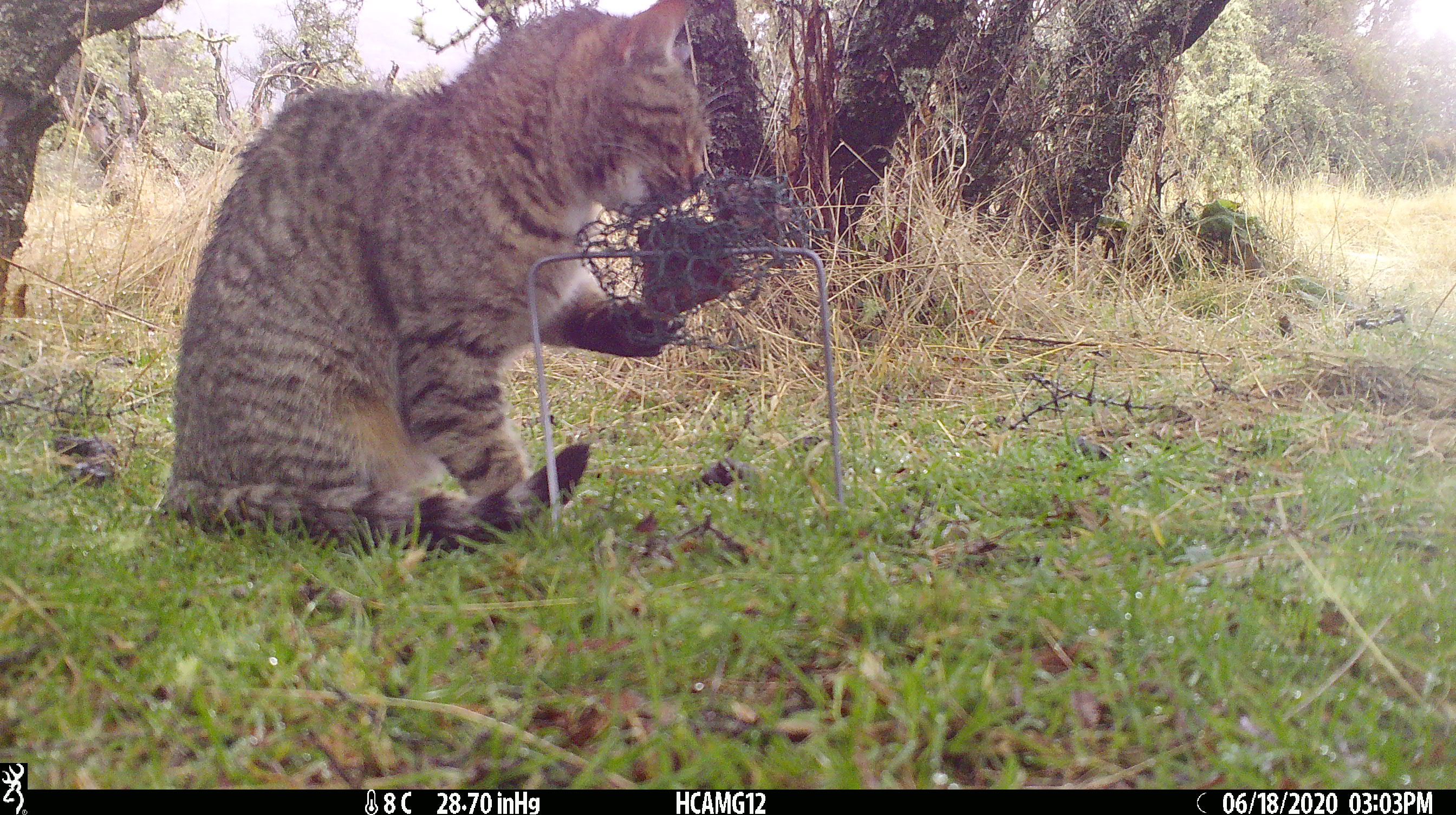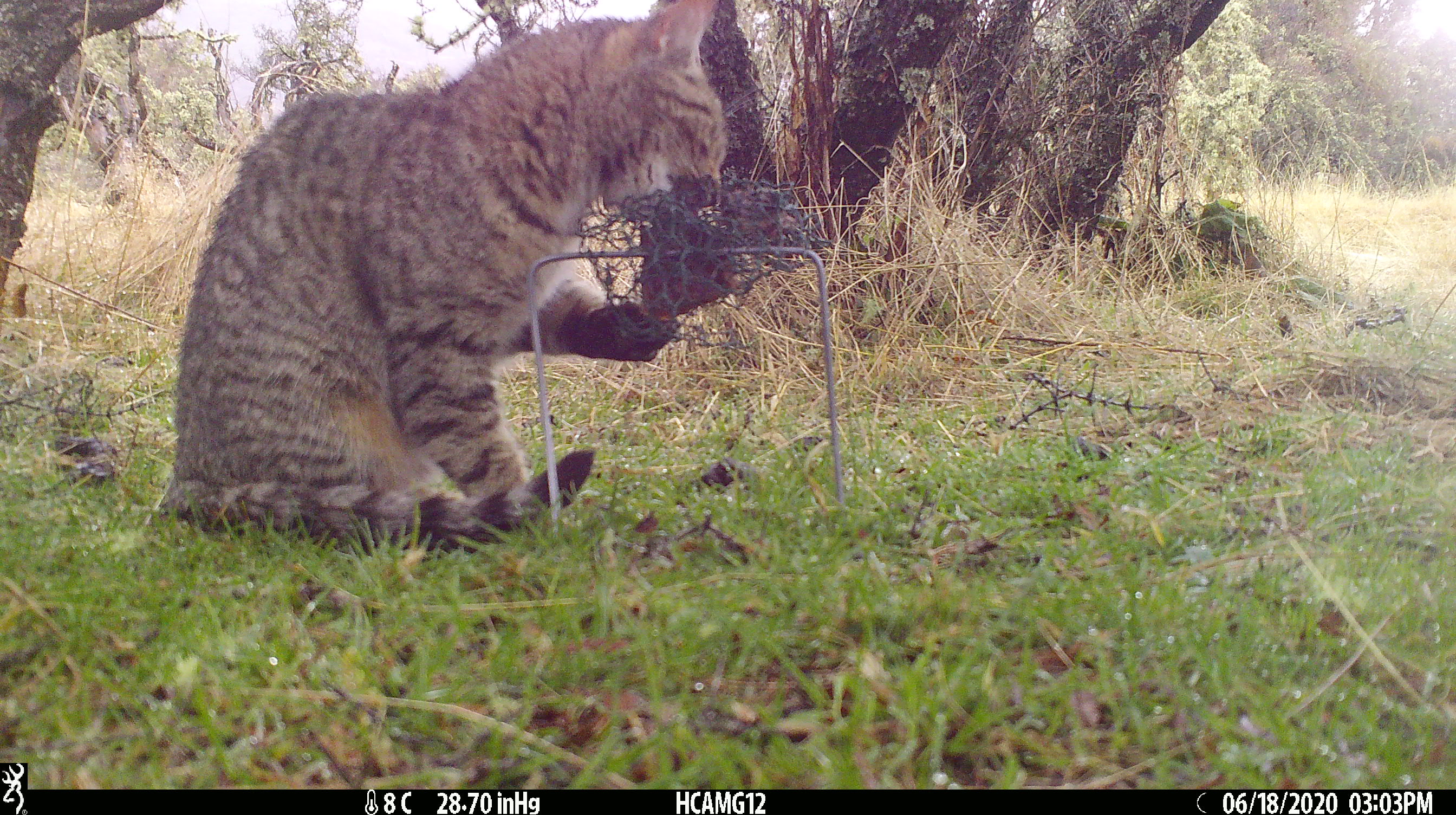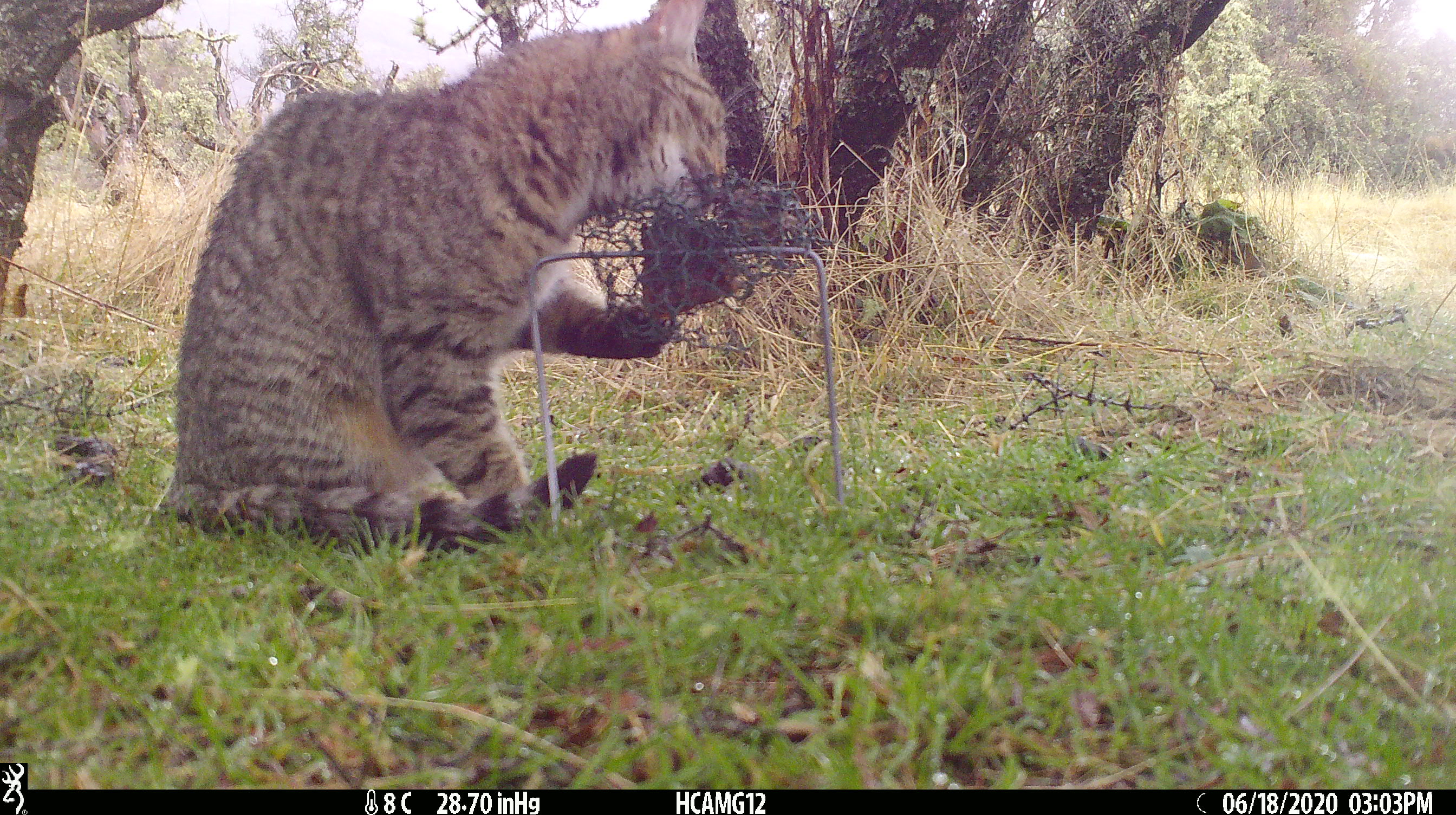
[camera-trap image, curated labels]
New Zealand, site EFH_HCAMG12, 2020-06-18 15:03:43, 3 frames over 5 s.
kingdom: Animalia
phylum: Chordata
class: Mammalia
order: Carnivora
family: Felidae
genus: Felis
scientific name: Felis catus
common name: domestic cat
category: cat